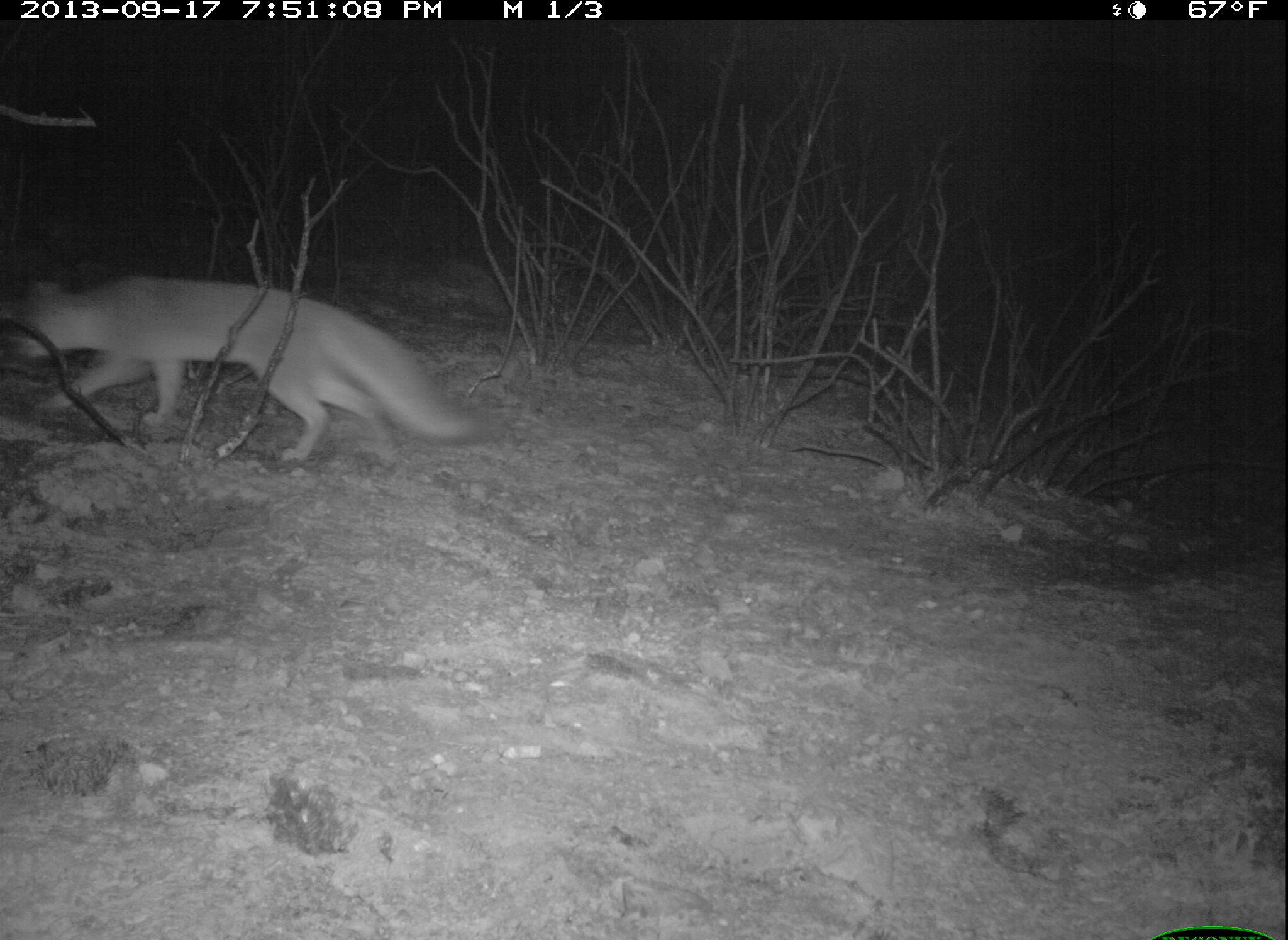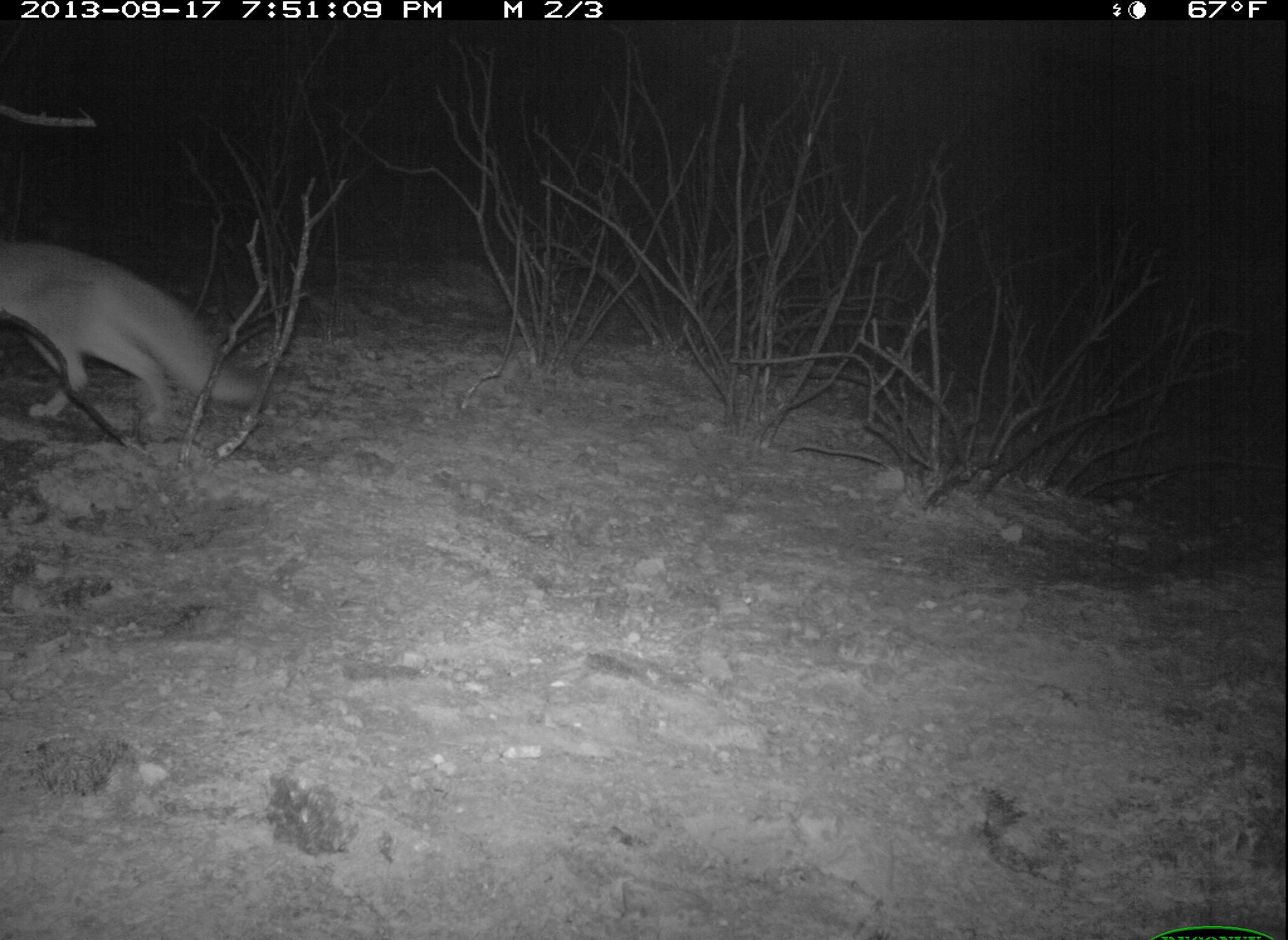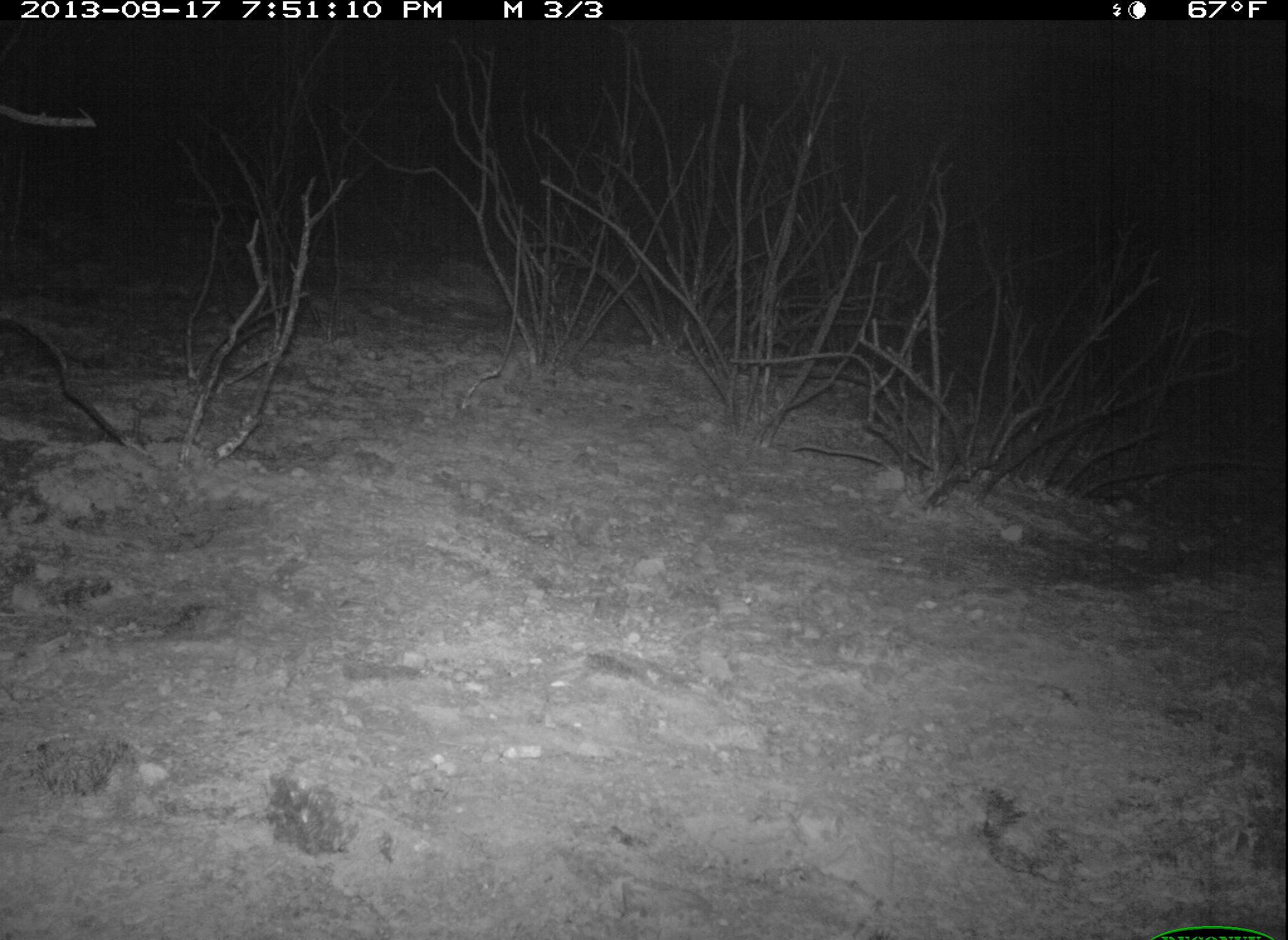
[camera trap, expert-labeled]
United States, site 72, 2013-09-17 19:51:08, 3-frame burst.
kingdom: Animalia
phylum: Chordata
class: Mammalia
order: Carnivora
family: Canidae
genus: Urocyon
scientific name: Urocyon cinereoargenteus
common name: gray fox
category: fox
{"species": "fox (gray fox) (Urocyon cinereoargenteus)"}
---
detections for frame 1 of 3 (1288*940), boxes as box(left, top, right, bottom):
fox: box(0, 275, 494, 465)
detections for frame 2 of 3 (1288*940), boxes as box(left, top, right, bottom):
fox: box(0, 234, 270, 431)